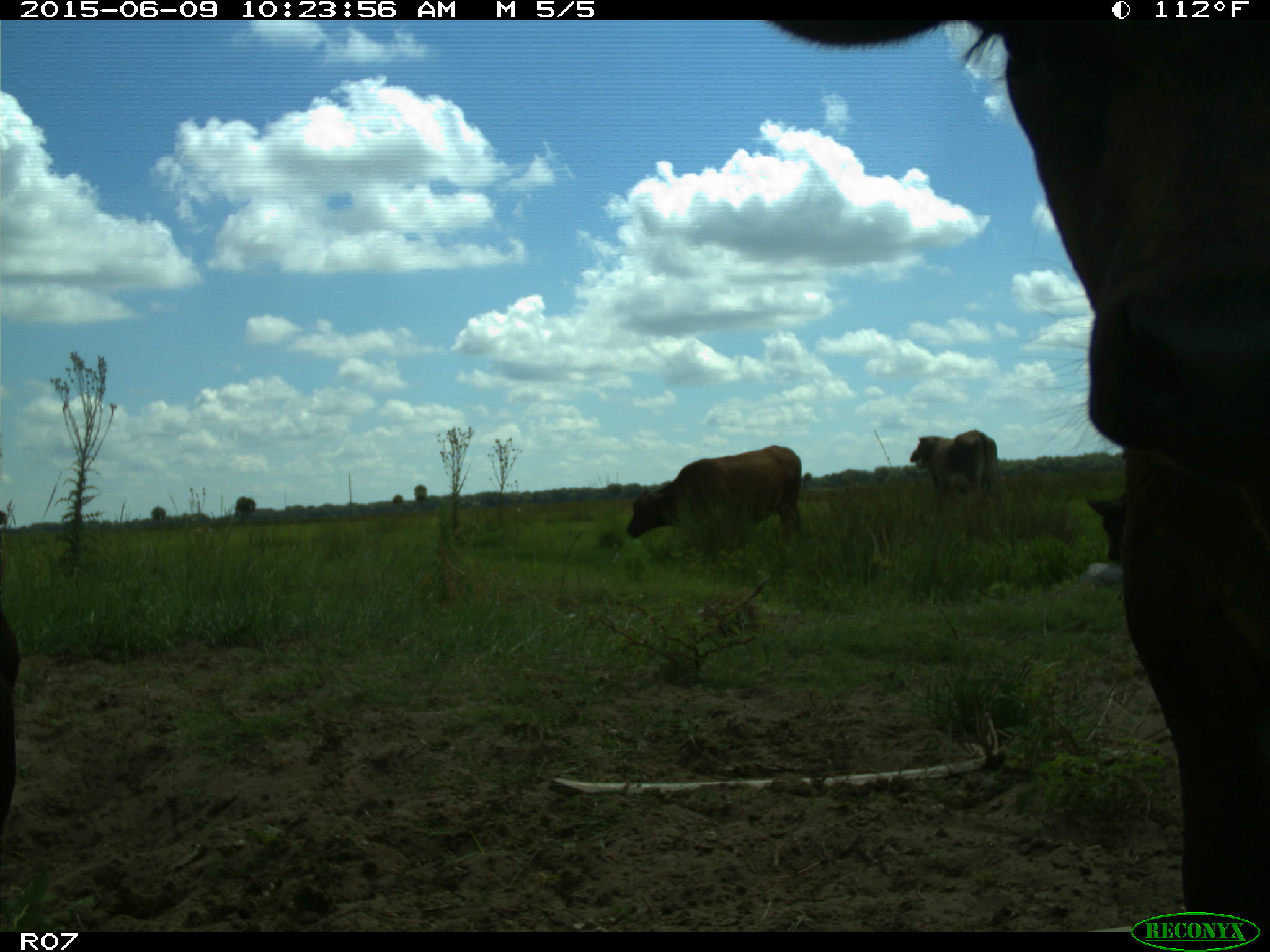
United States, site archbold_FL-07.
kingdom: Animalia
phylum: Chordata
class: Mammalia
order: Artiodactyla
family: Bovidae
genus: Bos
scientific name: Bos taurus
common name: domestic cow